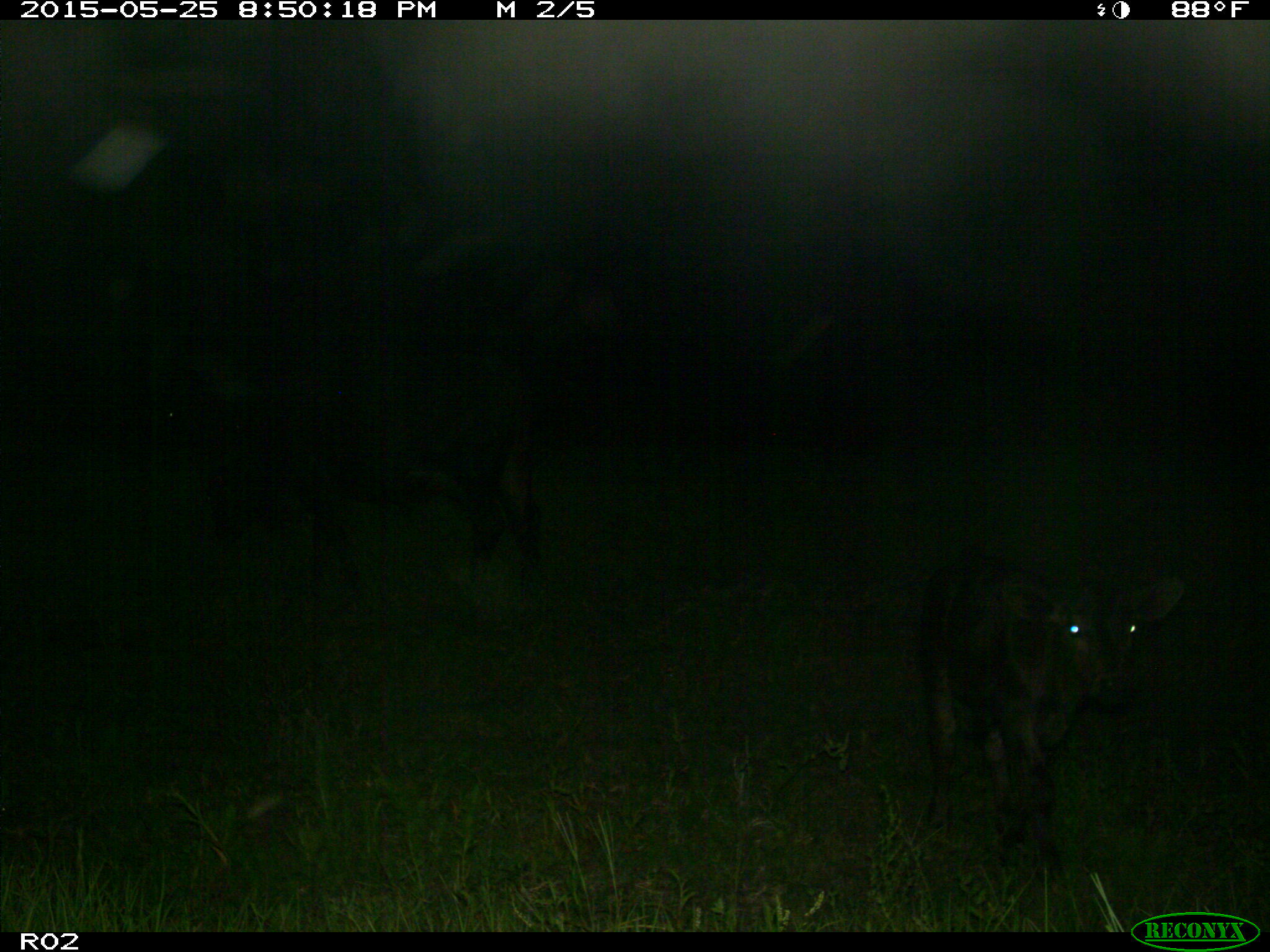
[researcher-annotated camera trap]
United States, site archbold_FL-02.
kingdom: Animalia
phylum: Chordata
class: Mammalia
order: Artiodactyla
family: Bovidae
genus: Bos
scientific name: Bos taurus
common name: domestic cow